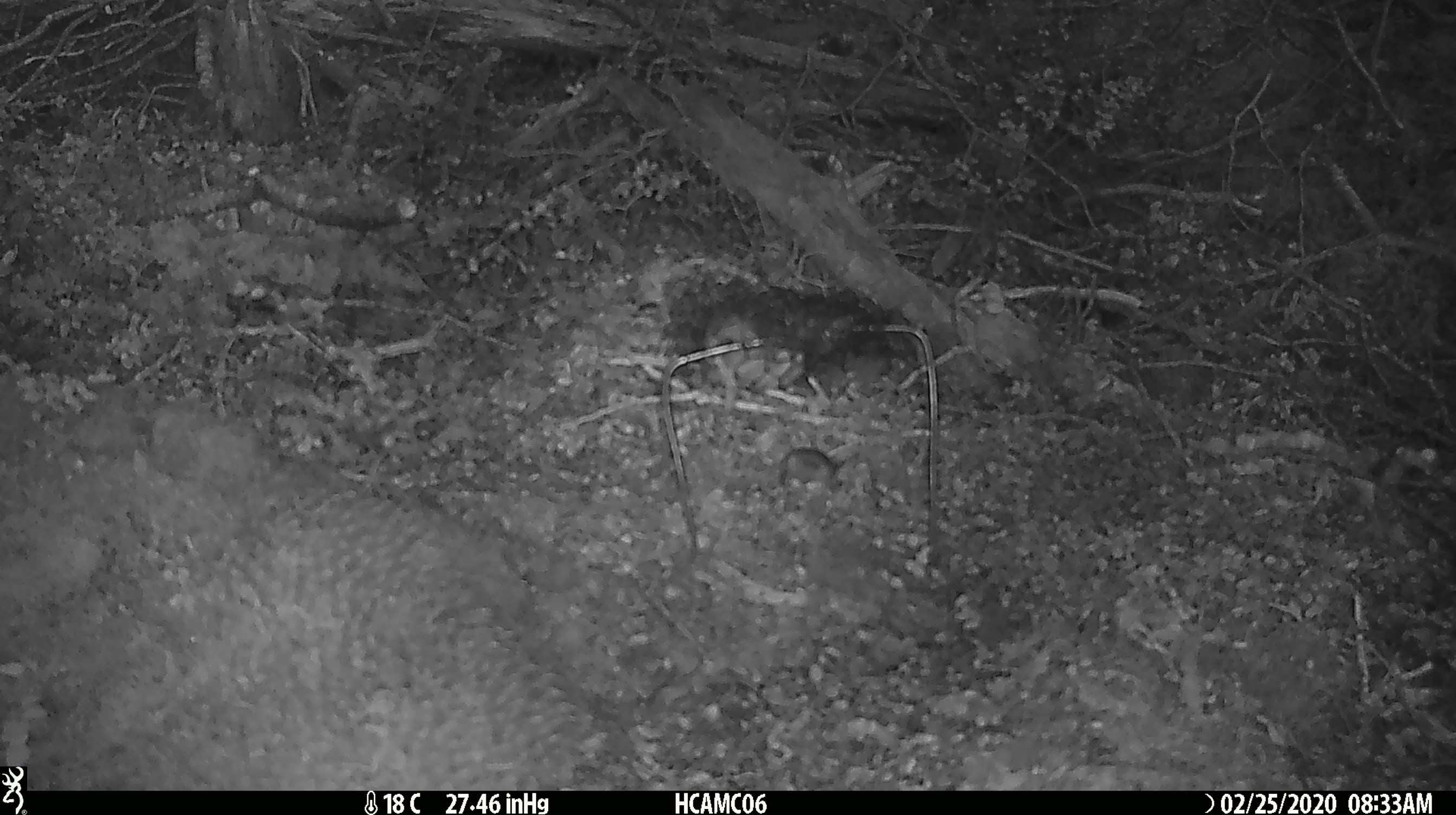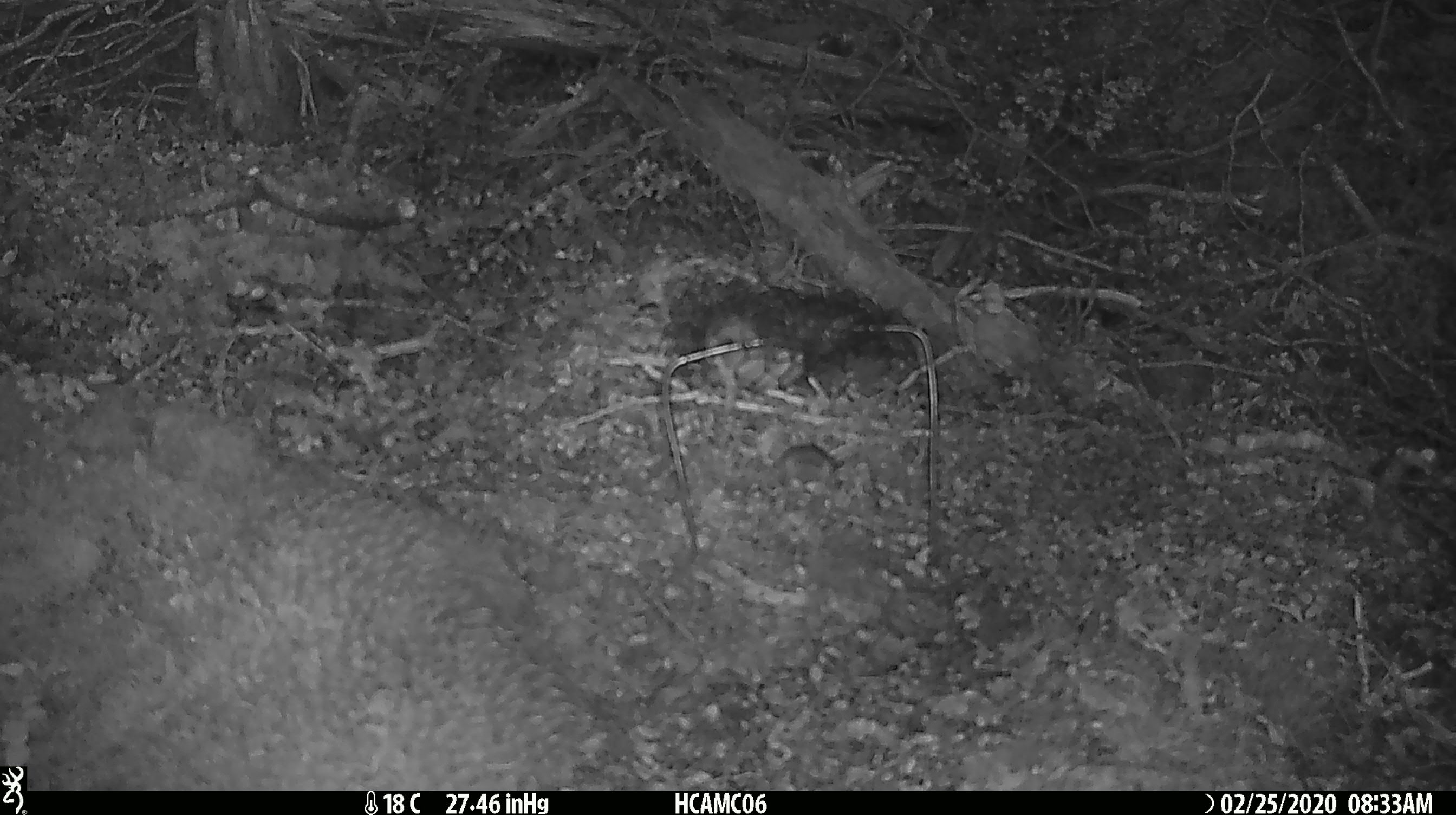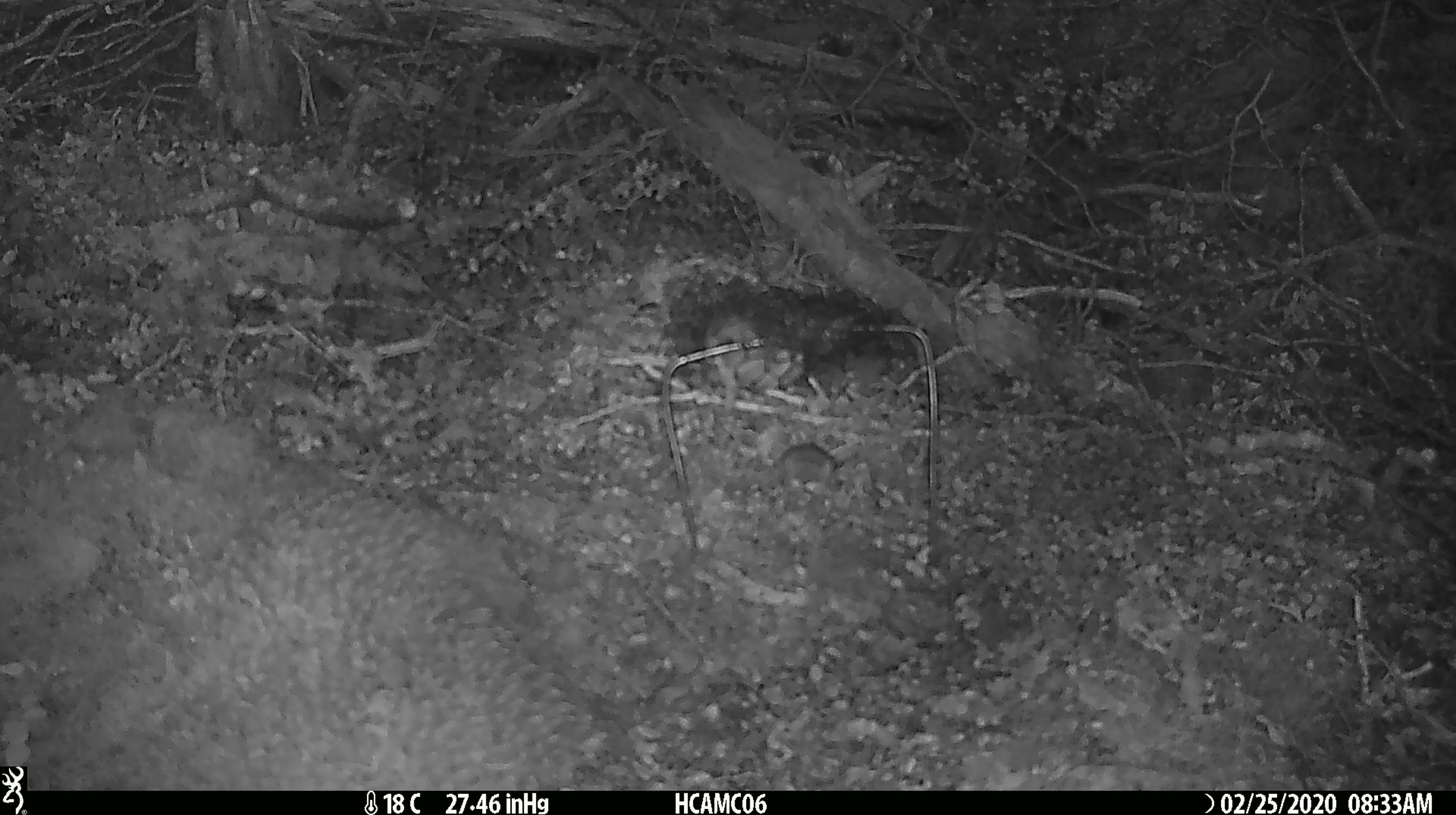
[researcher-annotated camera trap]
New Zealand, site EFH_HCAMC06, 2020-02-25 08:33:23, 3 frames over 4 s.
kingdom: Animalia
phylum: Chordata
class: Mammalia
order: Rodentia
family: Muridae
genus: Mus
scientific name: Mus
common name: mouse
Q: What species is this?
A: Mouse (Mus).